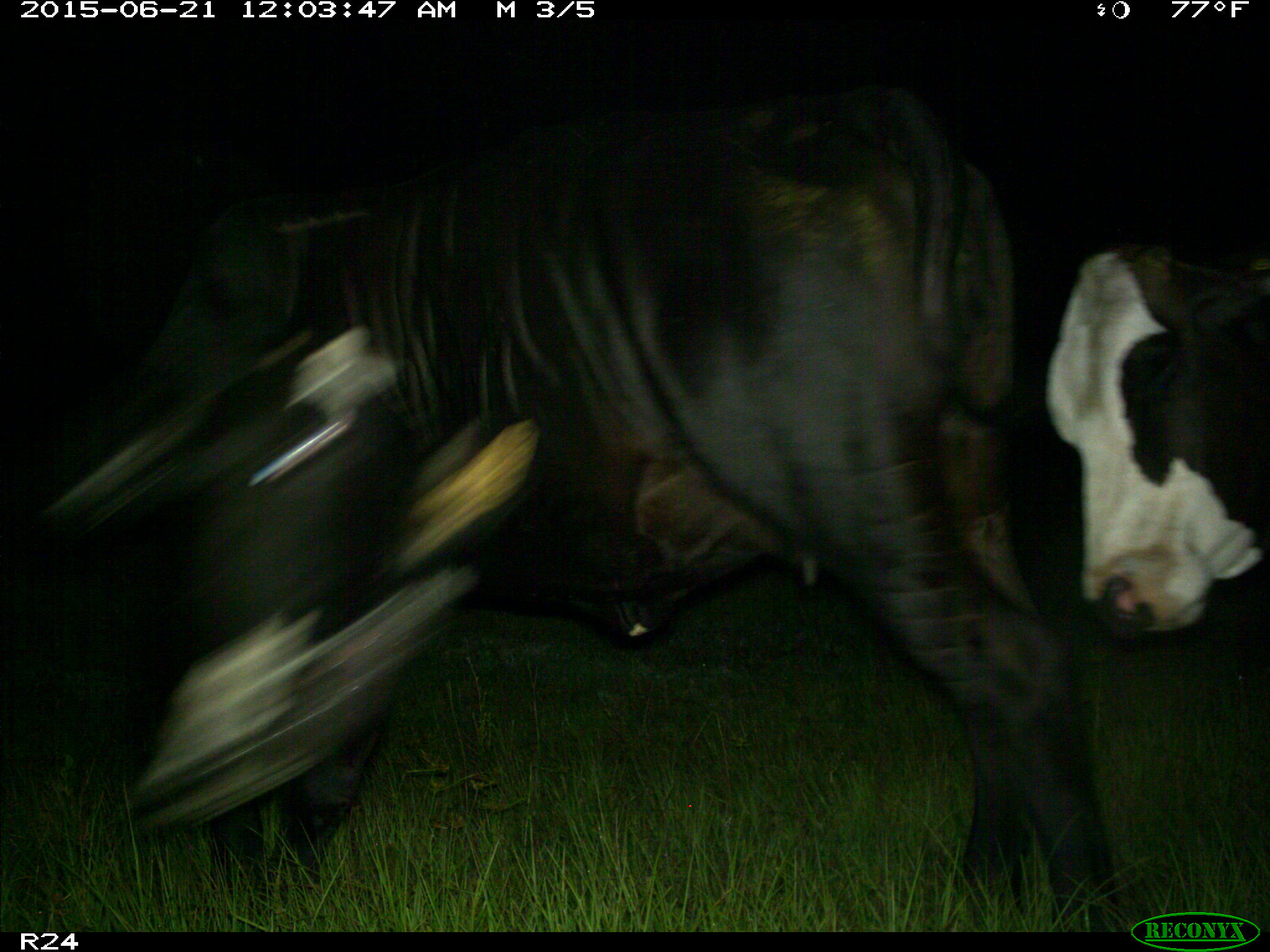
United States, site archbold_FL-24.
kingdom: Animalia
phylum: Chordata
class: Mammalia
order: Artiodactyla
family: Bovidae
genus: Bos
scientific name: Bos taurus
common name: domestic cow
Bos taurus (domestic cow).